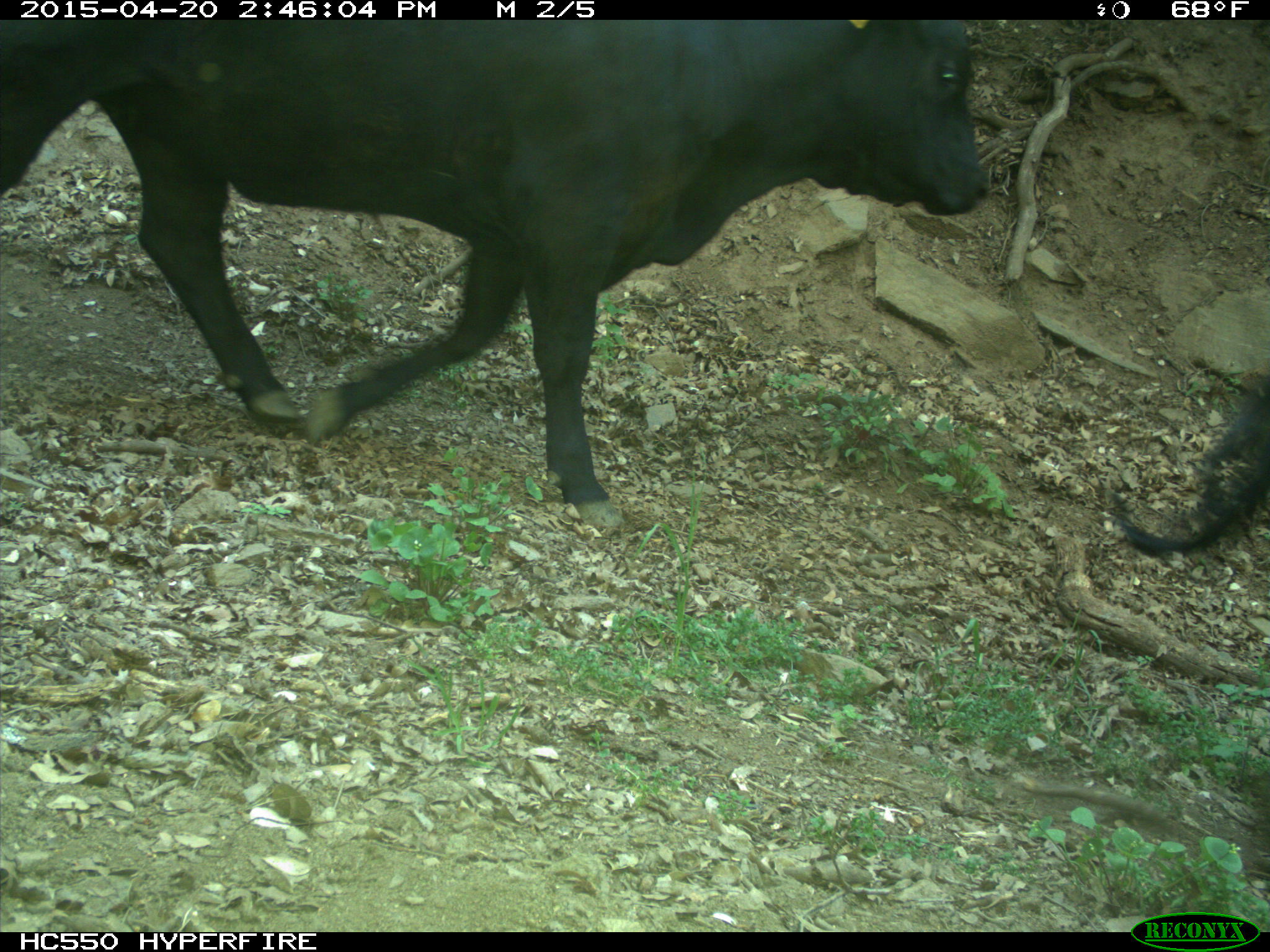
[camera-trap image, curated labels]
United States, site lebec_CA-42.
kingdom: Animalia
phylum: Chordata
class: Mammalia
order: Artiodactyla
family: Bovidae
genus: Bos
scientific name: Bos taurus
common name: domestic cow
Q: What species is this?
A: Bos taurus (domestic cow).